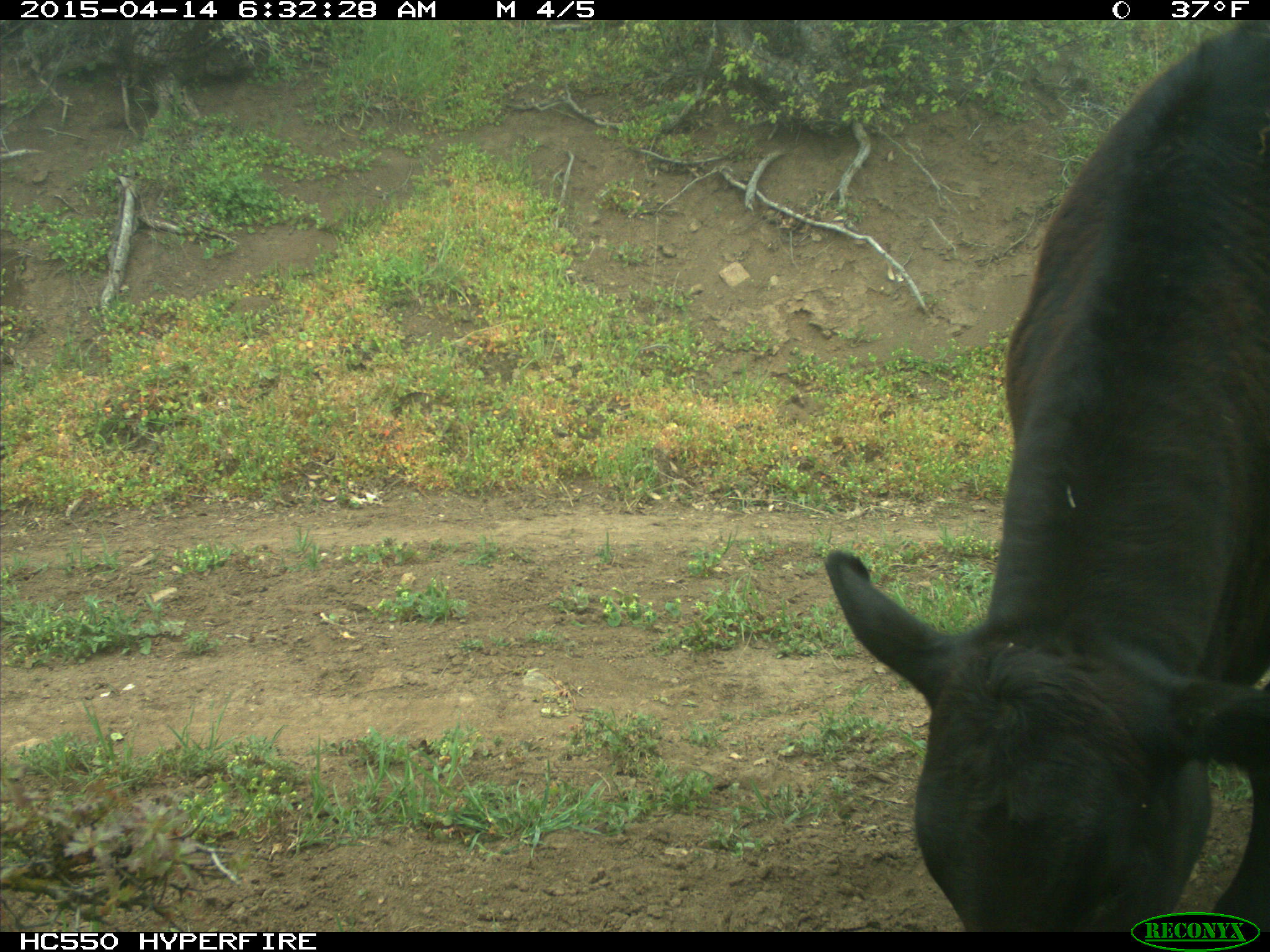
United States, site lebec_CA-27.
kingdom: Animalia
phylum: Chordata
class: Mammalia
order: Artiodactyla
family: Bovidae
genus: Bos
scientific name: Bos taurus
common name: domestic cow